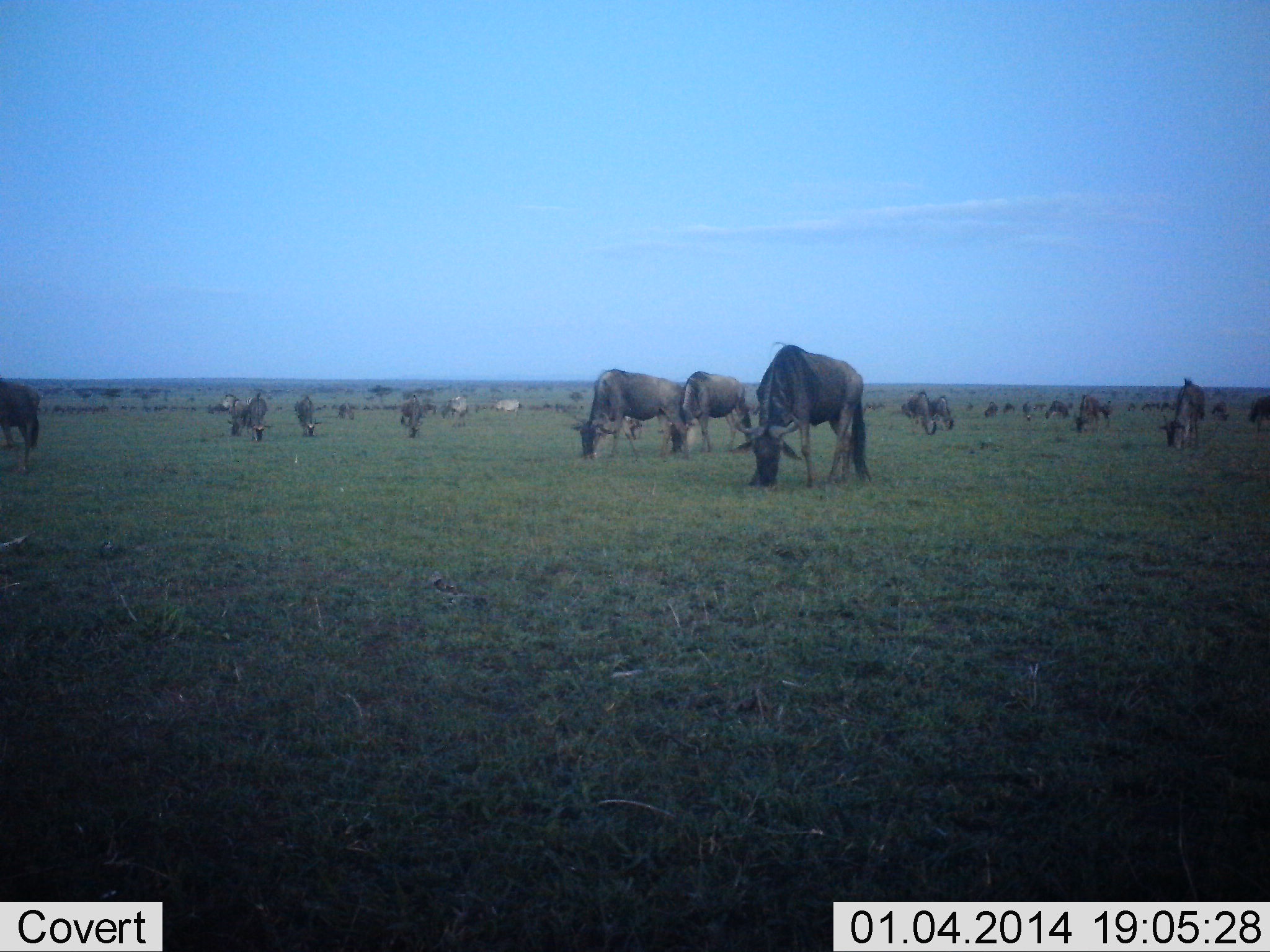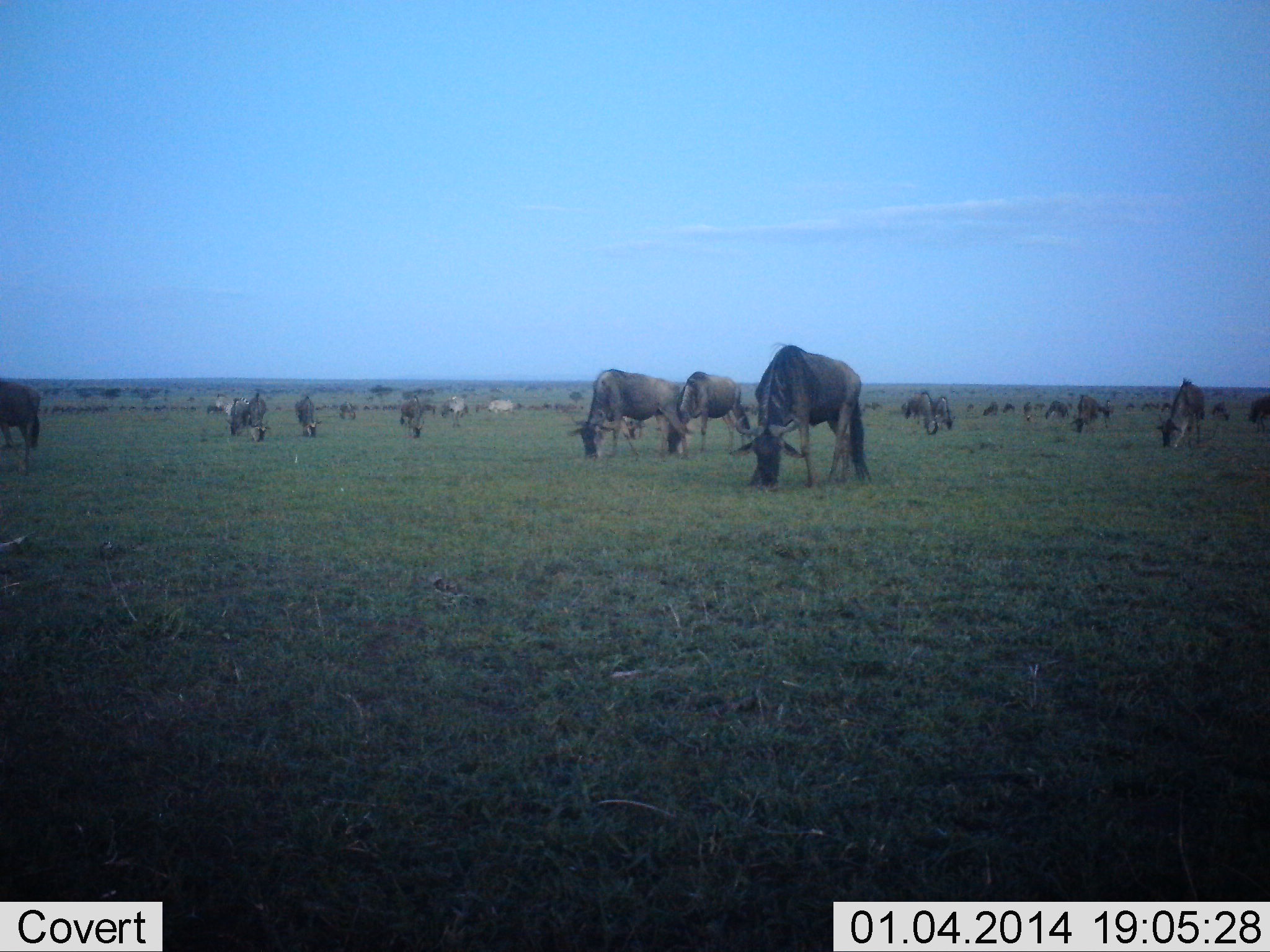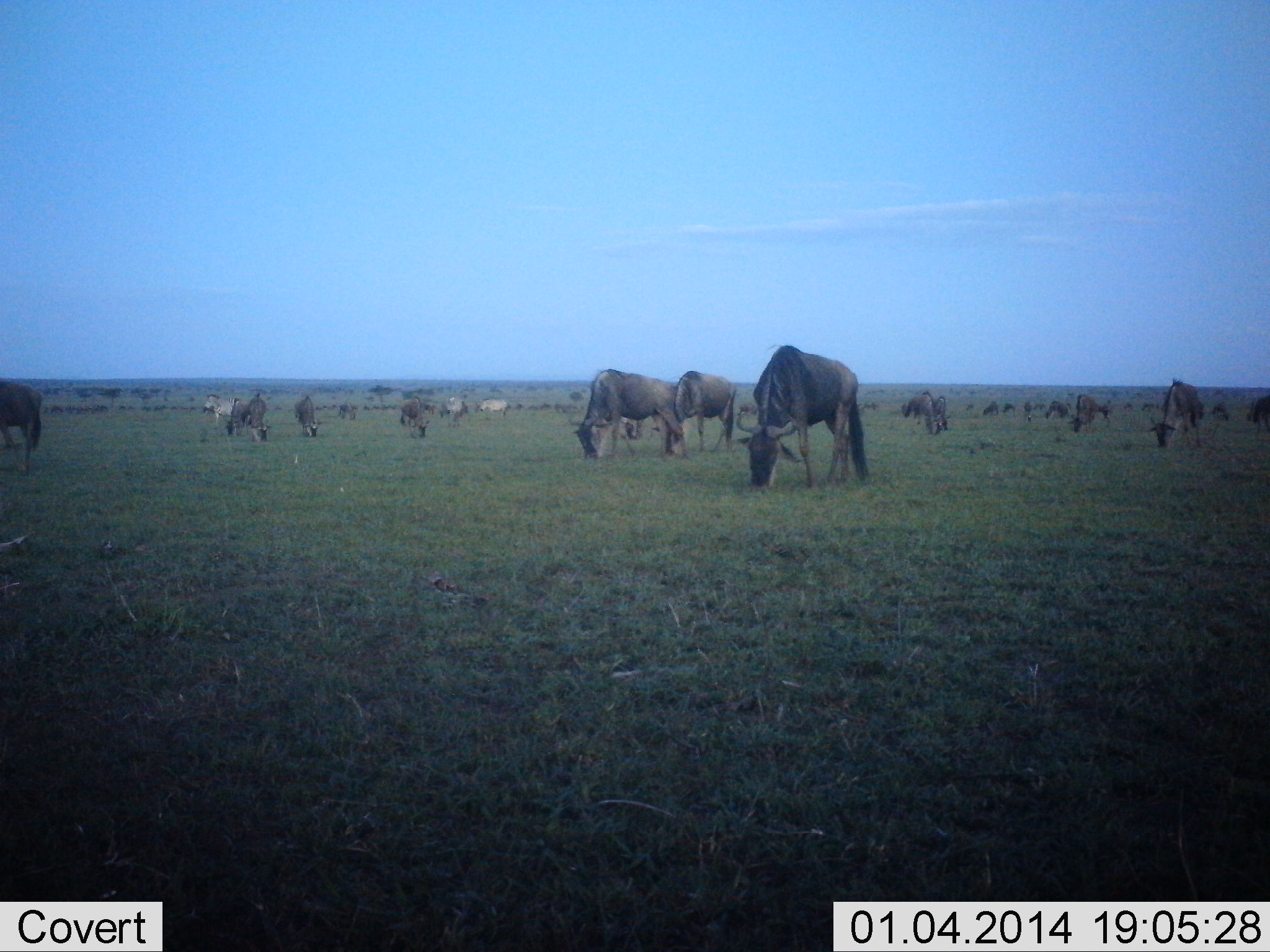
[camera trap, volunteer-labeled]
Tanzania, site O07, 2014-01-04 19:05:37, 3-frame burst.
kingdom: Animalia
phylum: Chordata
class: Mammalia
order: Artiodactyla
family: Bovidae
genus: Connochaetes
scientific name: Connochaetes taurinus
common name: blue wildebeest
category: wildebeest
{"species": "wildebeest (blue wildebeest) (Connochaetes taurinus)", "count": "11-50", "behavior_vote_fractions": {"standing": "18%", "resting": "6%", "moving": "6%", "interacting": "0%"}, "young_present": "0%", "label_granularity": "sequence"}